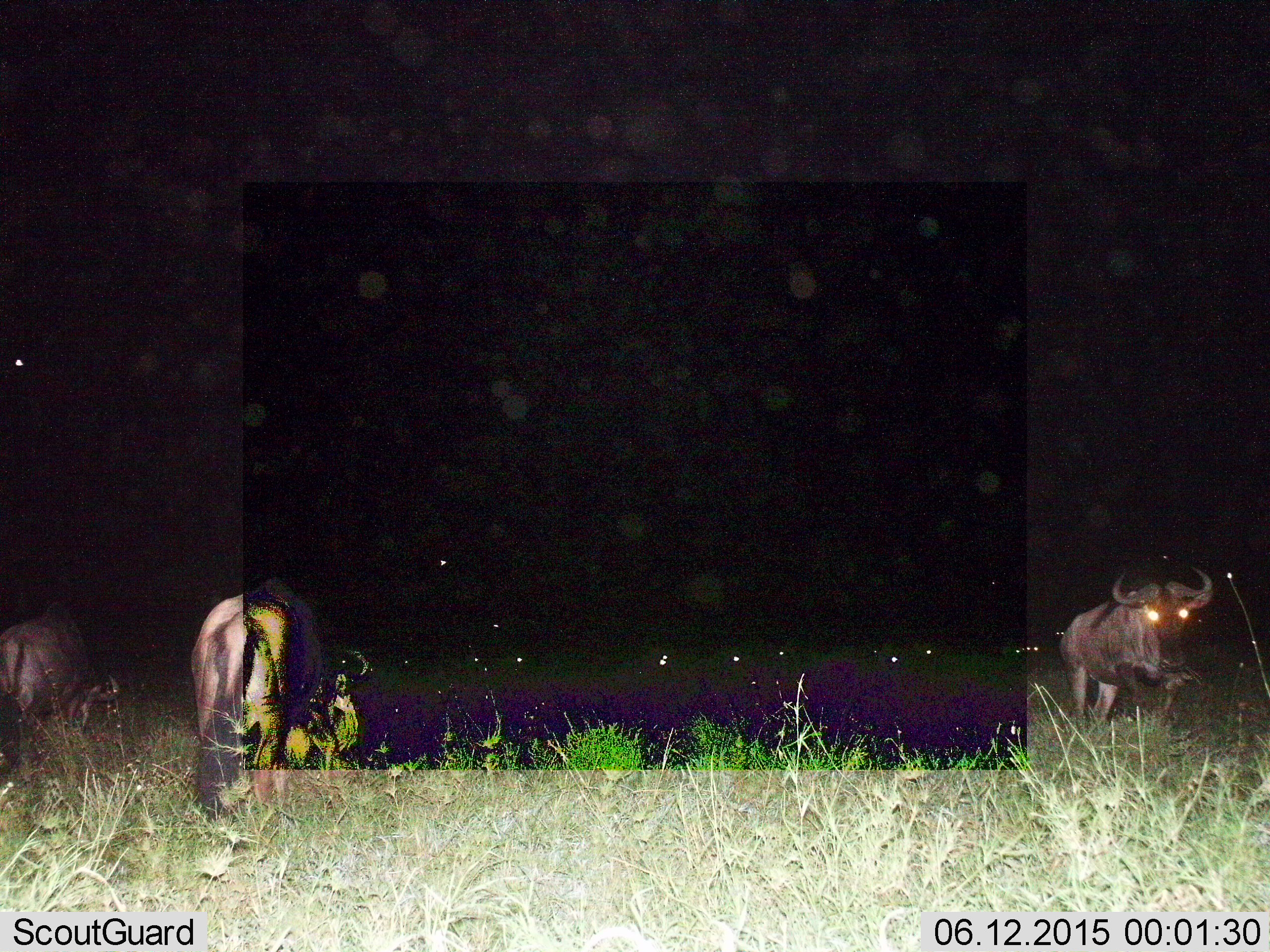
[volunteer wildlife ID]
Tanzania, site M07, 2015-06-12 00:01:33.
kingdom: Animalia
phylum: Chordata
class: Mammalia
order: Artiodactyla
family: Bovidae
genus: Connochaetes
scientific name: Connochaetes taurinus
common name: blue wildebeest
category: wildebeest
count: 9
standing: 70%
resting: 40%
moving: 20%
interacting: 0%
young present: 0%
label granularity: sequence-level